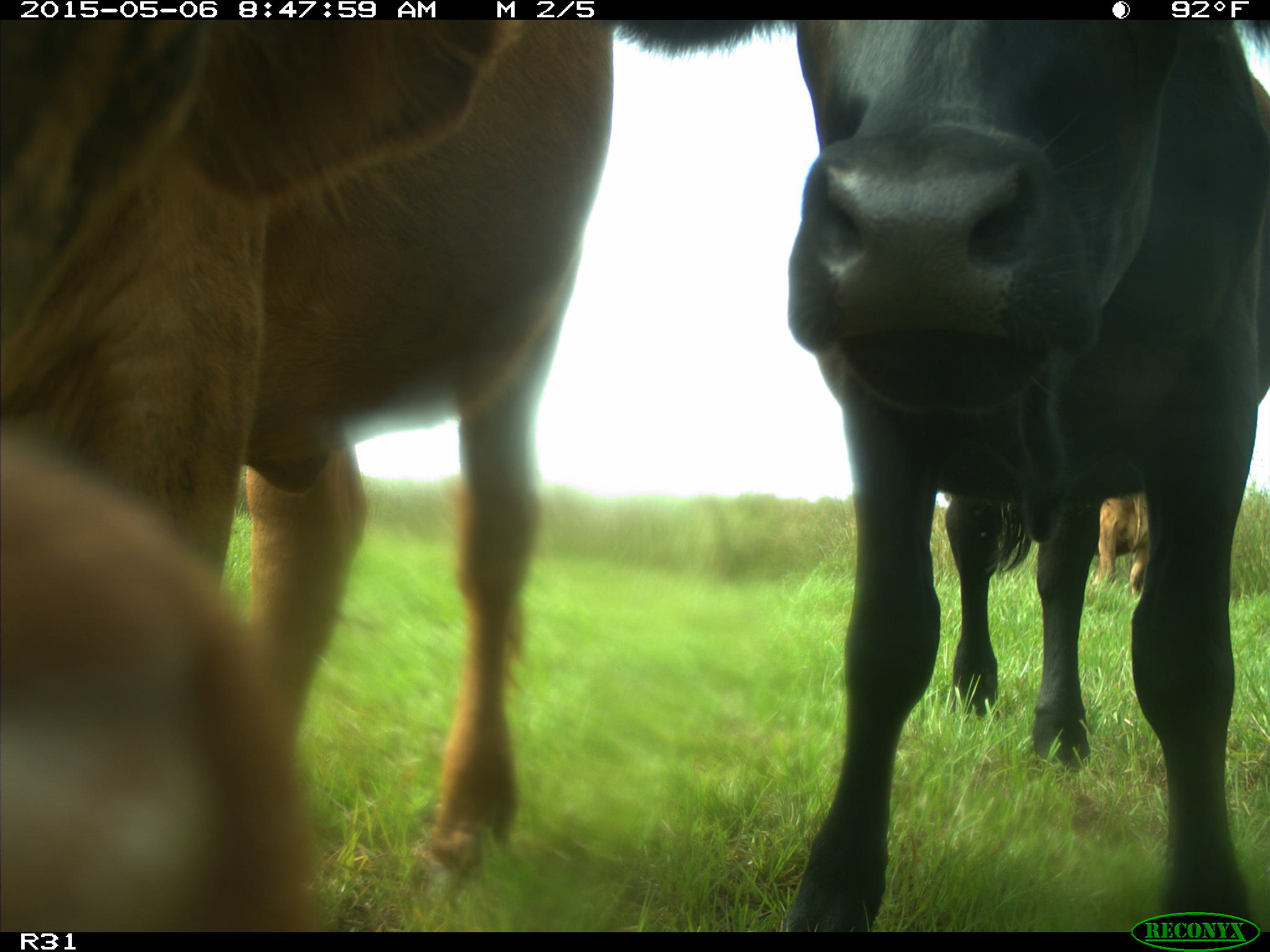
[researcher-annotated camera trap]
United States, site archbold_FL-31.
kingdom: Animalia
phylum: Chordata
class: Mammalia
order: Artiodactyla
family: Bovidae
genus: Bos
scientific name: Bos taurus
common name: domestic cow